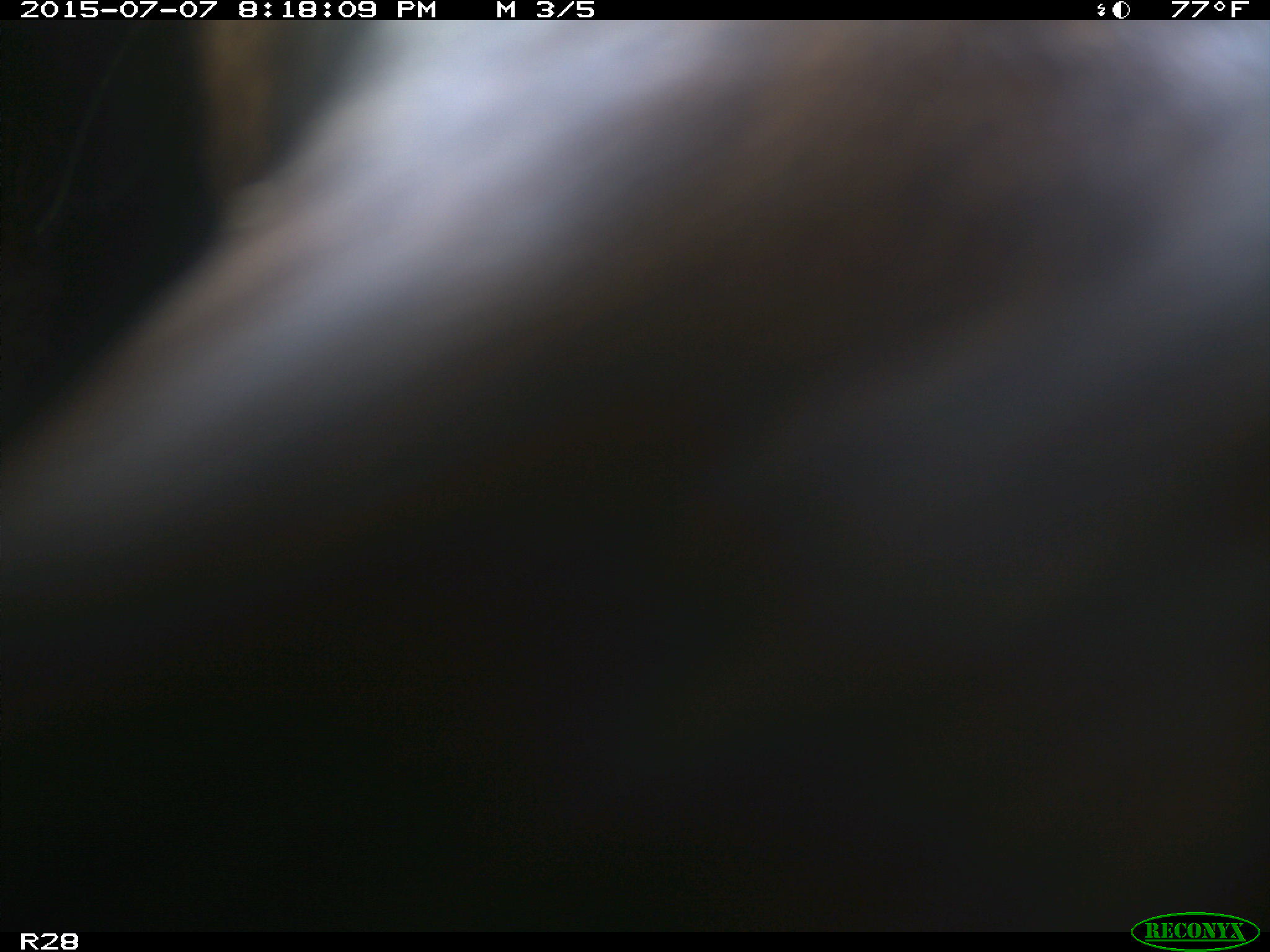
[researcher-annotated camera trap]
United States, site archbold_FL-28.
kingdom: Animalia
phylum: Chordata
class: Mammalia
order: Artiodactyla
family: Bovidae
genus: Bos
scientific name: Bos taurus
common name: domestic cow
Bos taurus (domestic cow).